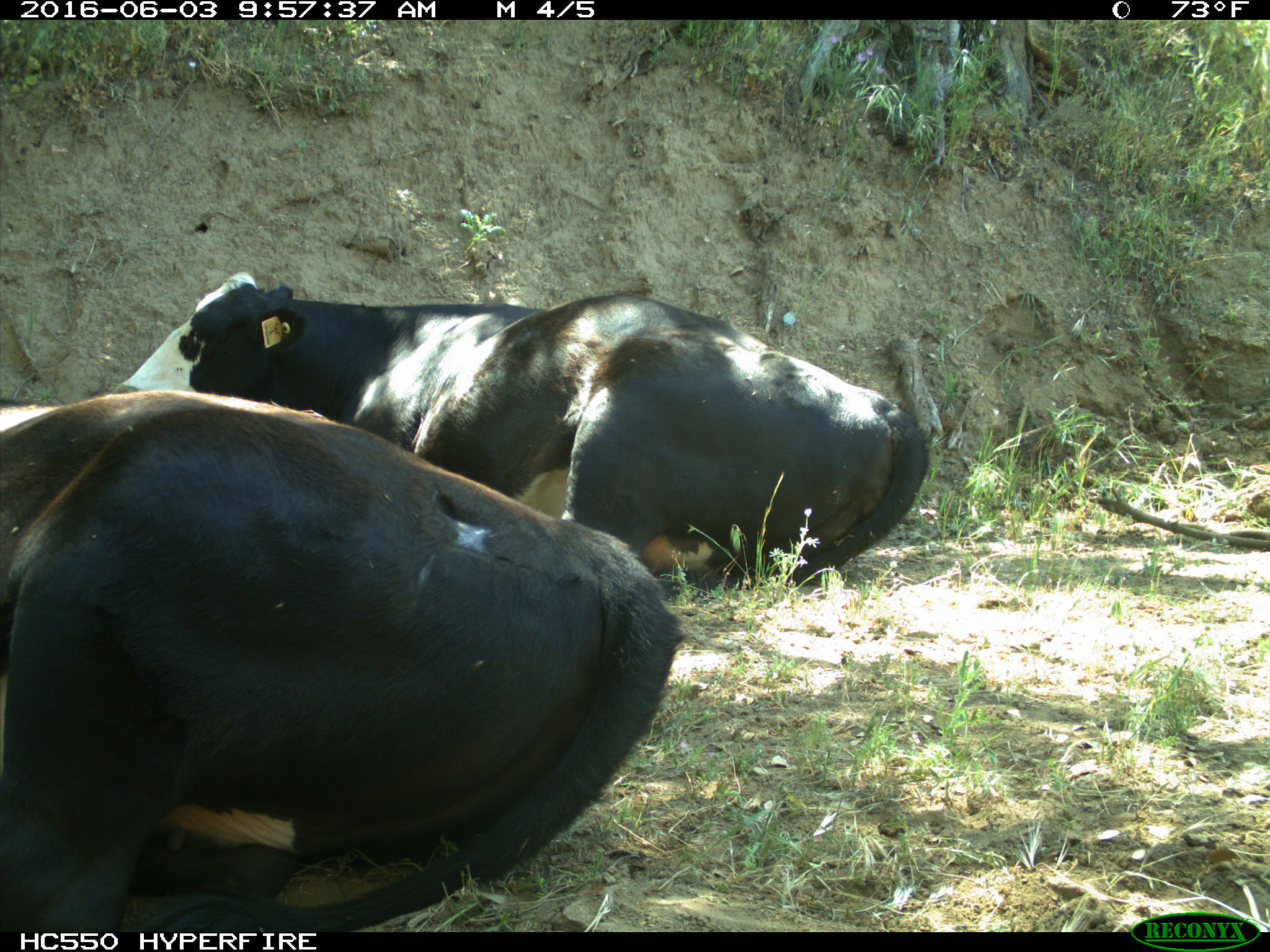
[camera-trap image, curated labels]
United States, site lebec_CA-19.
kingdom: Animalia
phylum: Chordata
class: Mammalia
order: Artiodactyla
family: Bovidae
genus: Bos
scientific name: Bos taurus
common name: domestic cow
Bos taurus (domestic cow).